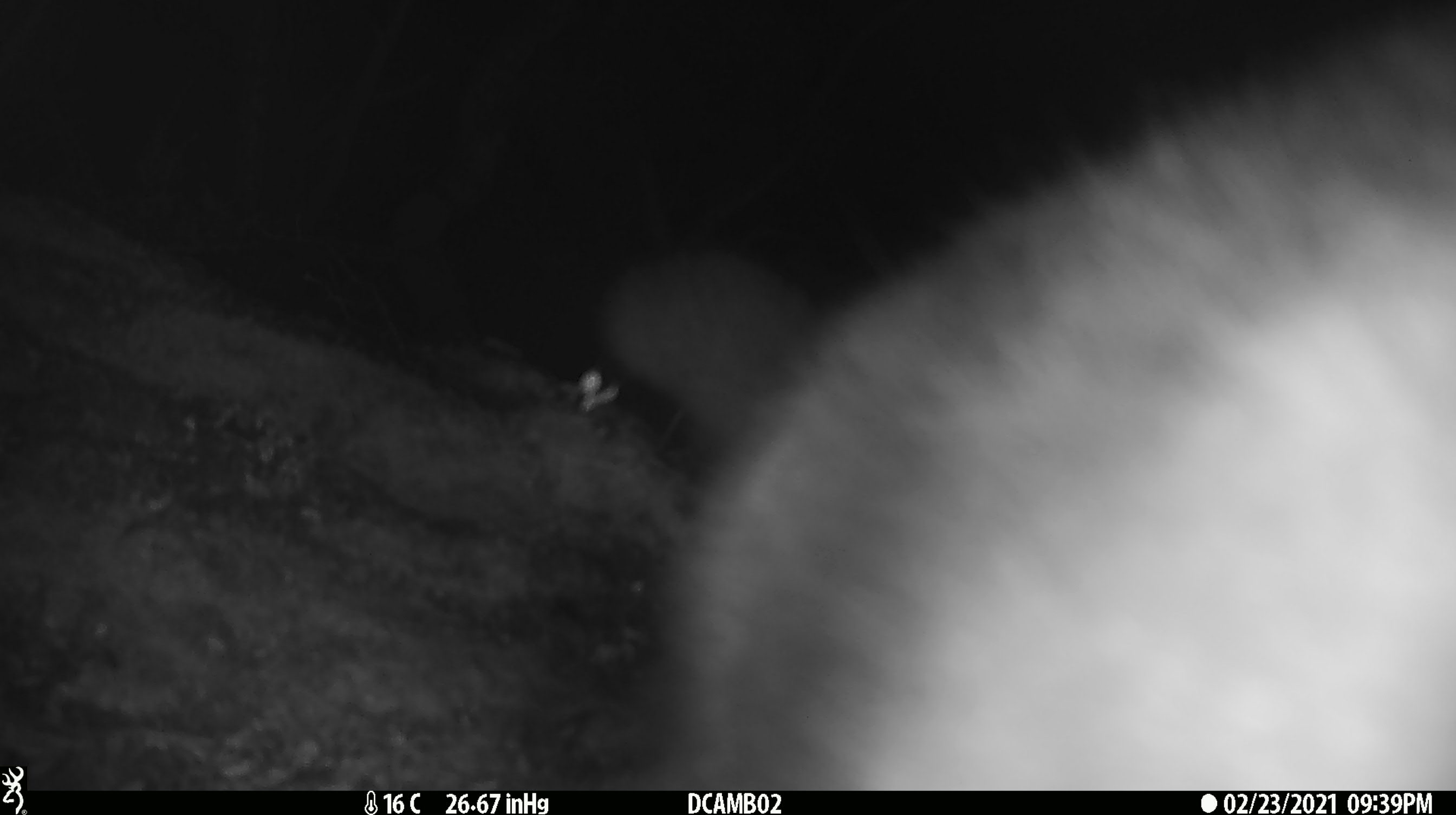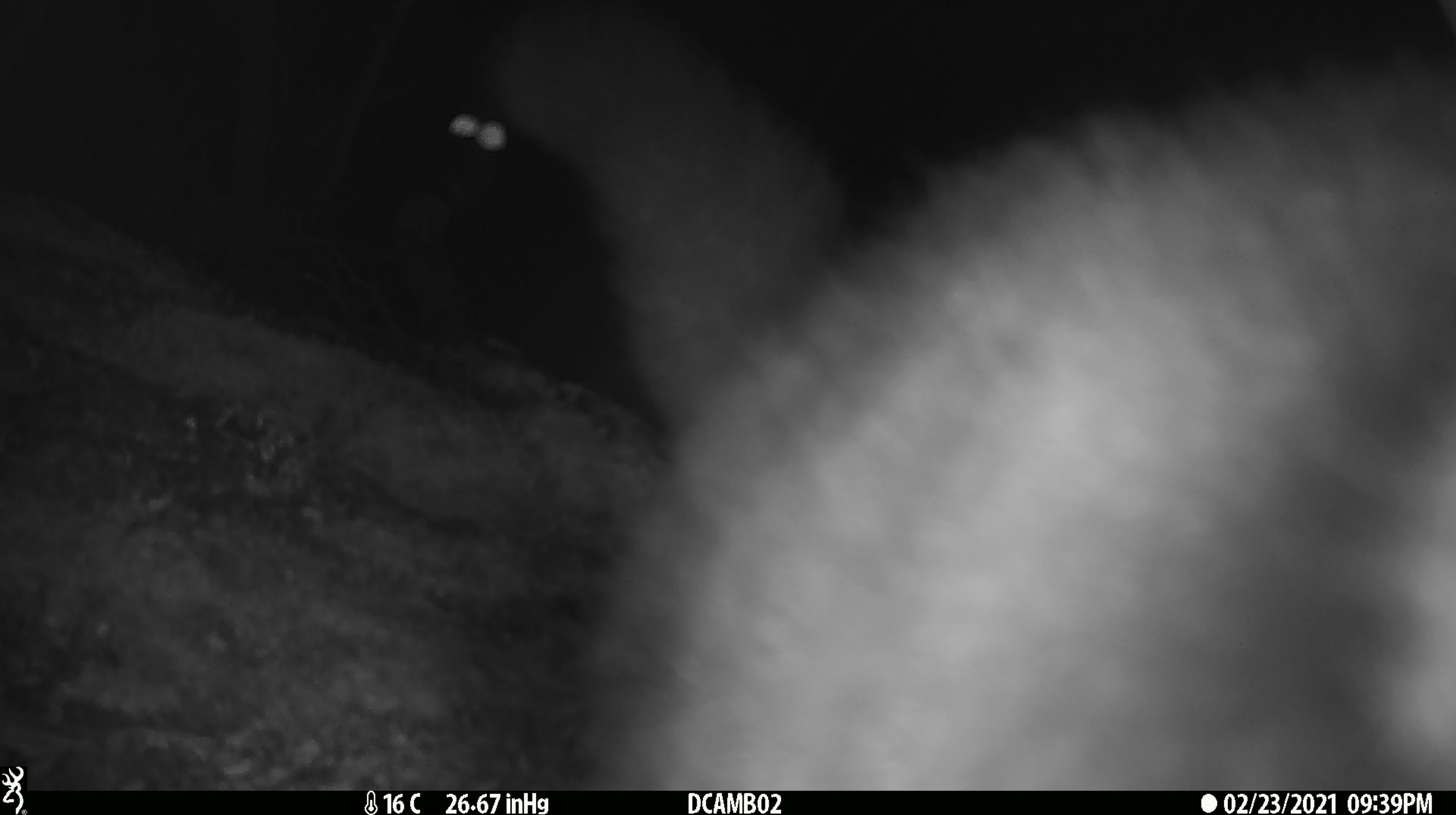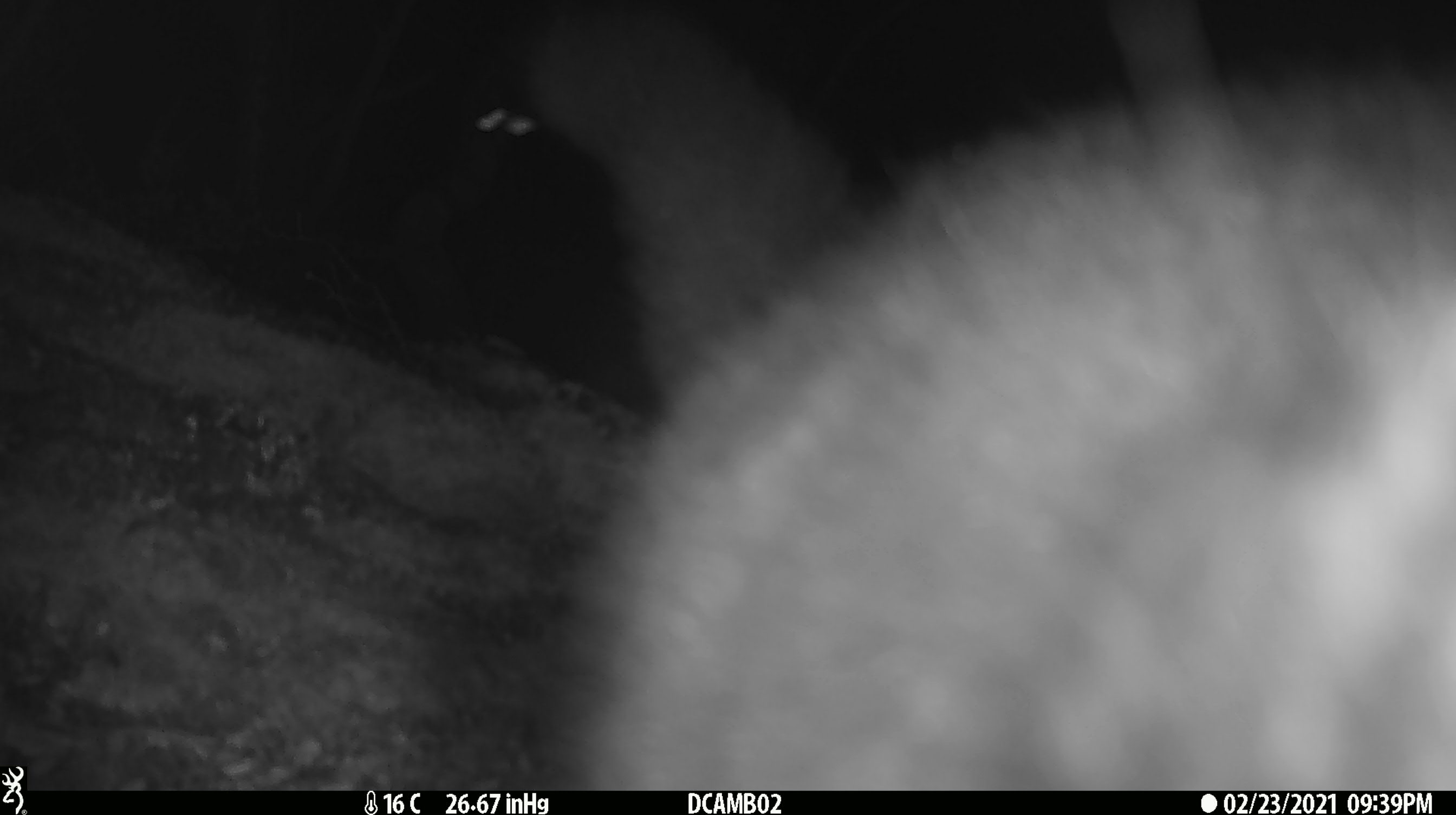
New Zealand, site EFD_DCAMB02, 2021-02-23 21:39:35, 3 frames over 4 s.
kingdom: Animalia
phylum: Chordata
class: Mammalia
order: Diprotodontia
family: Phalangeridae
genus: Trichosurus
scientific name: Trichosurus vulpecula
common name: common brushtail possum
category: possum